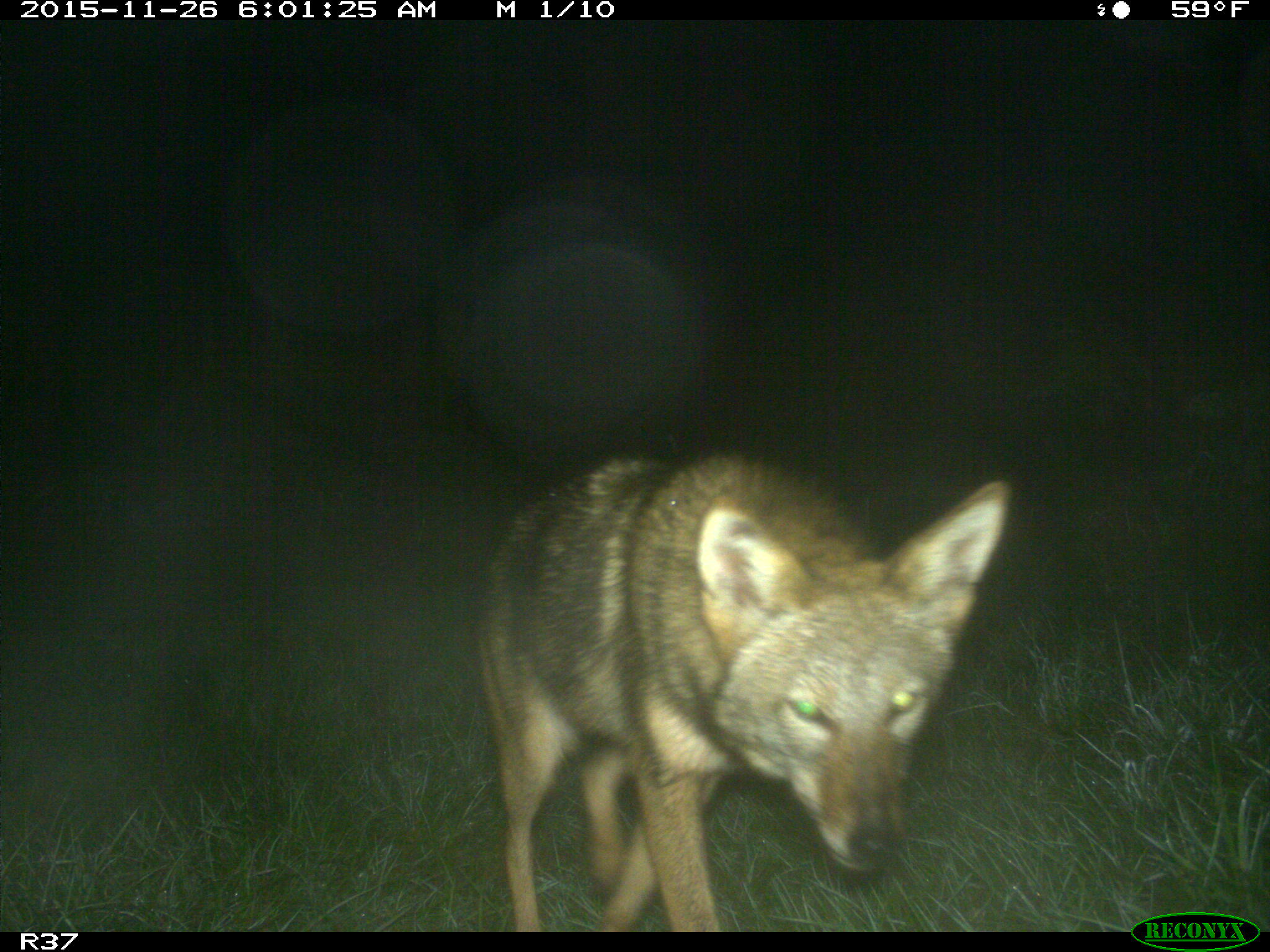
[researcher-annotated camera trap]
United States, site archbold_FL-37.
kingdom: Animalia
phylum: Chordata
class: Mammalia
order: Carnivora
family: Canidae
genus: Canis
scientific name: Canis latrans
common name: coyote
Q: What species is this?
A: Canis latrans (coyote).